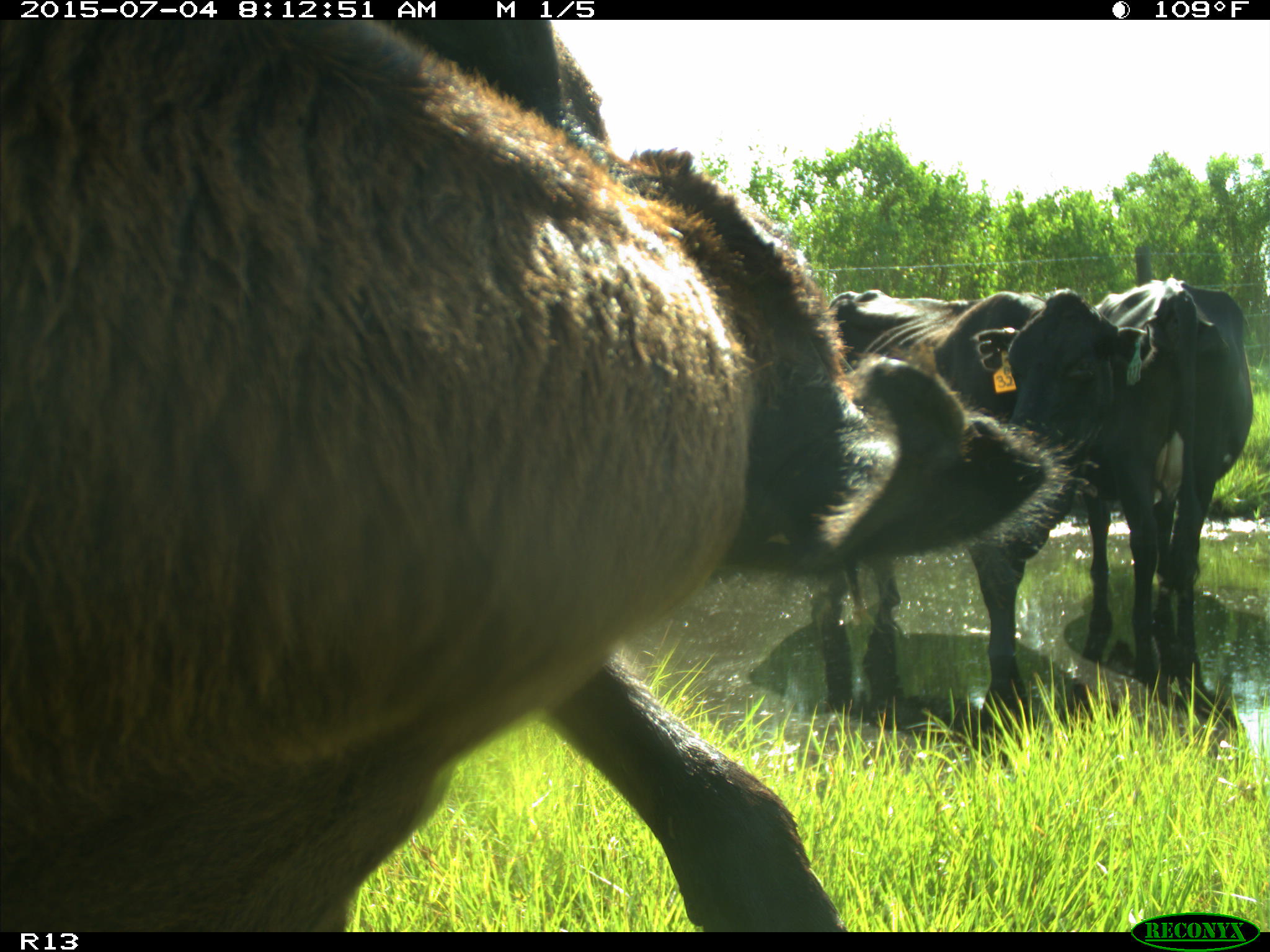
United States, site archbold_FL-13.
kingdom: Animalia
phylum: Chordata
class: Mammalia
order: Artiodactyla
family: Bovidae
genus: Bos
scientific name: Bos taurus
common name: domestic cow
Bos taurus (domestic cow).